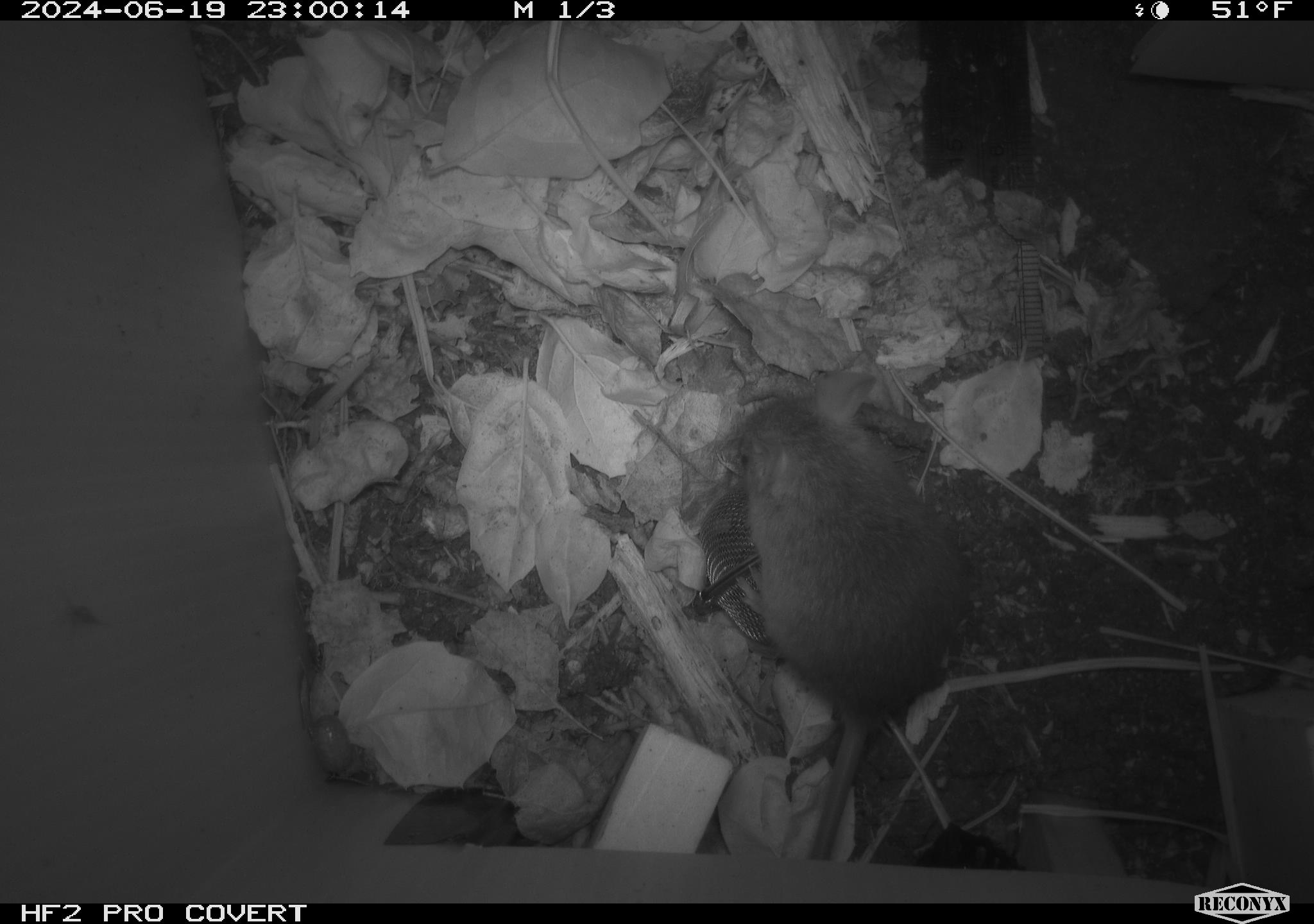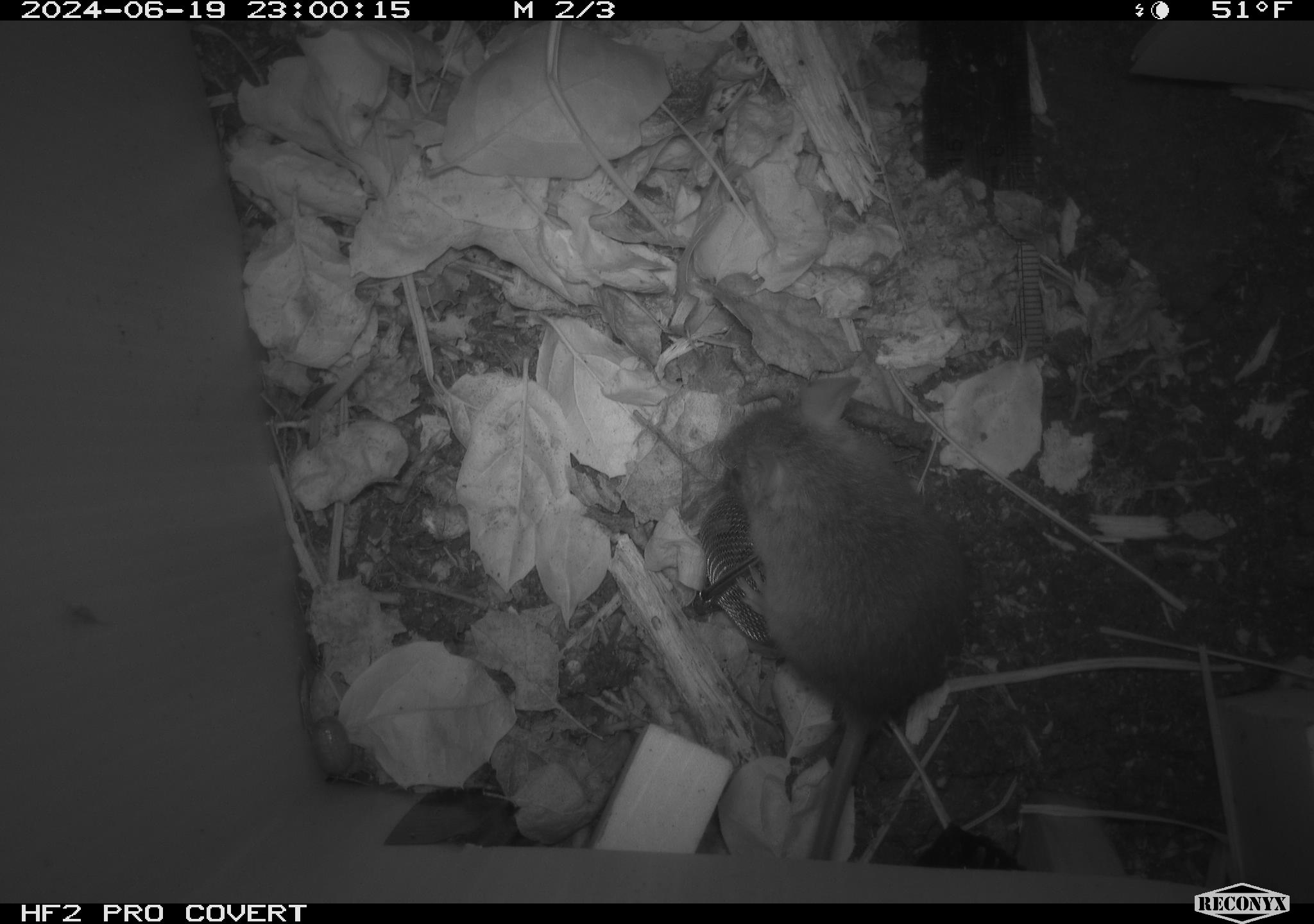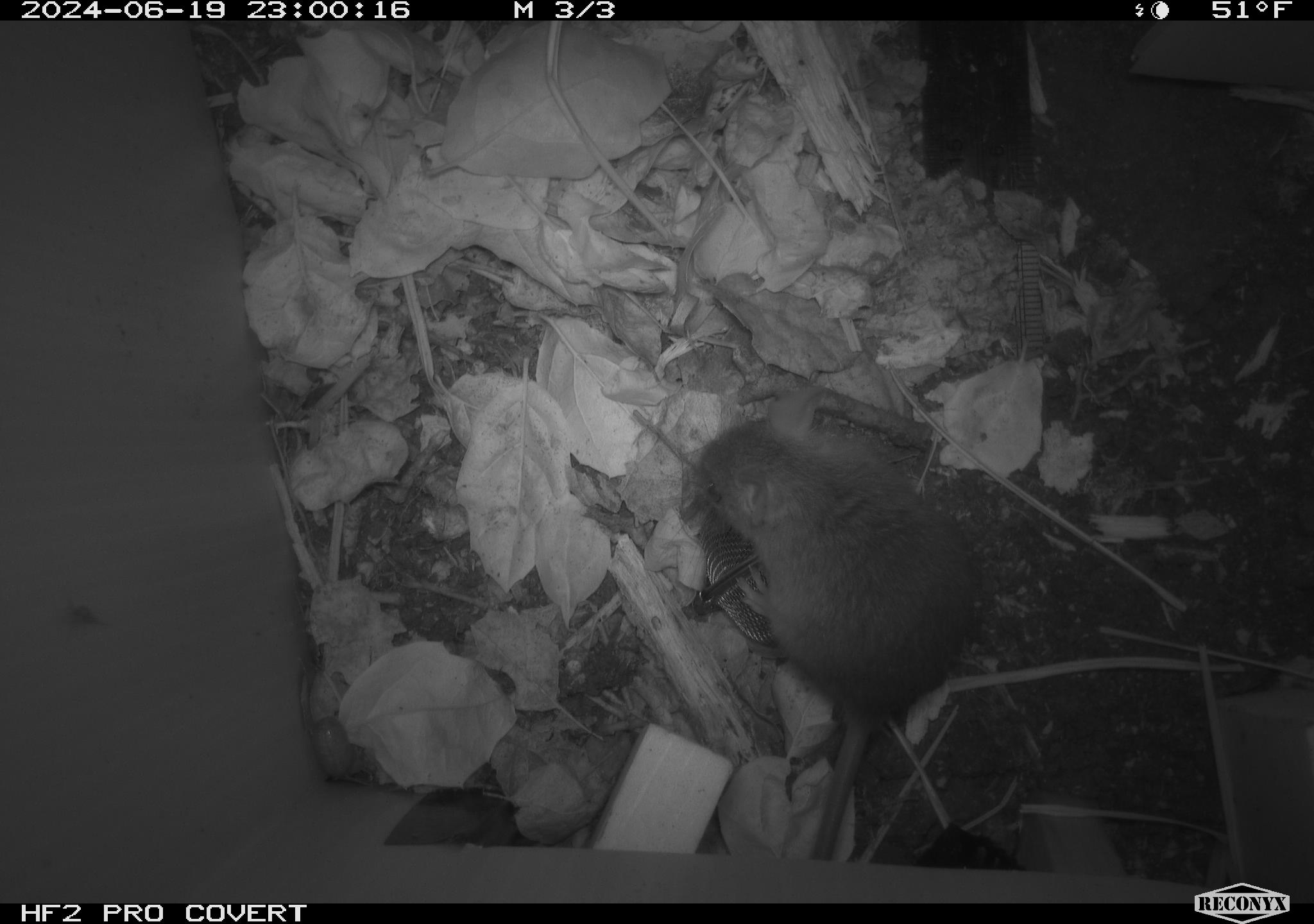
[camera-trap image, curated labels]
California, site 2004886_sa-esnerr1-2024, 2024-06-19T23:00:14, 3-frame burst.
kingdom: Animalia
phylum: Chordata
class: Mammalia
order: Rodentia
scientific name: Rodentia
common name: rodent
Rodent (Rodentia).